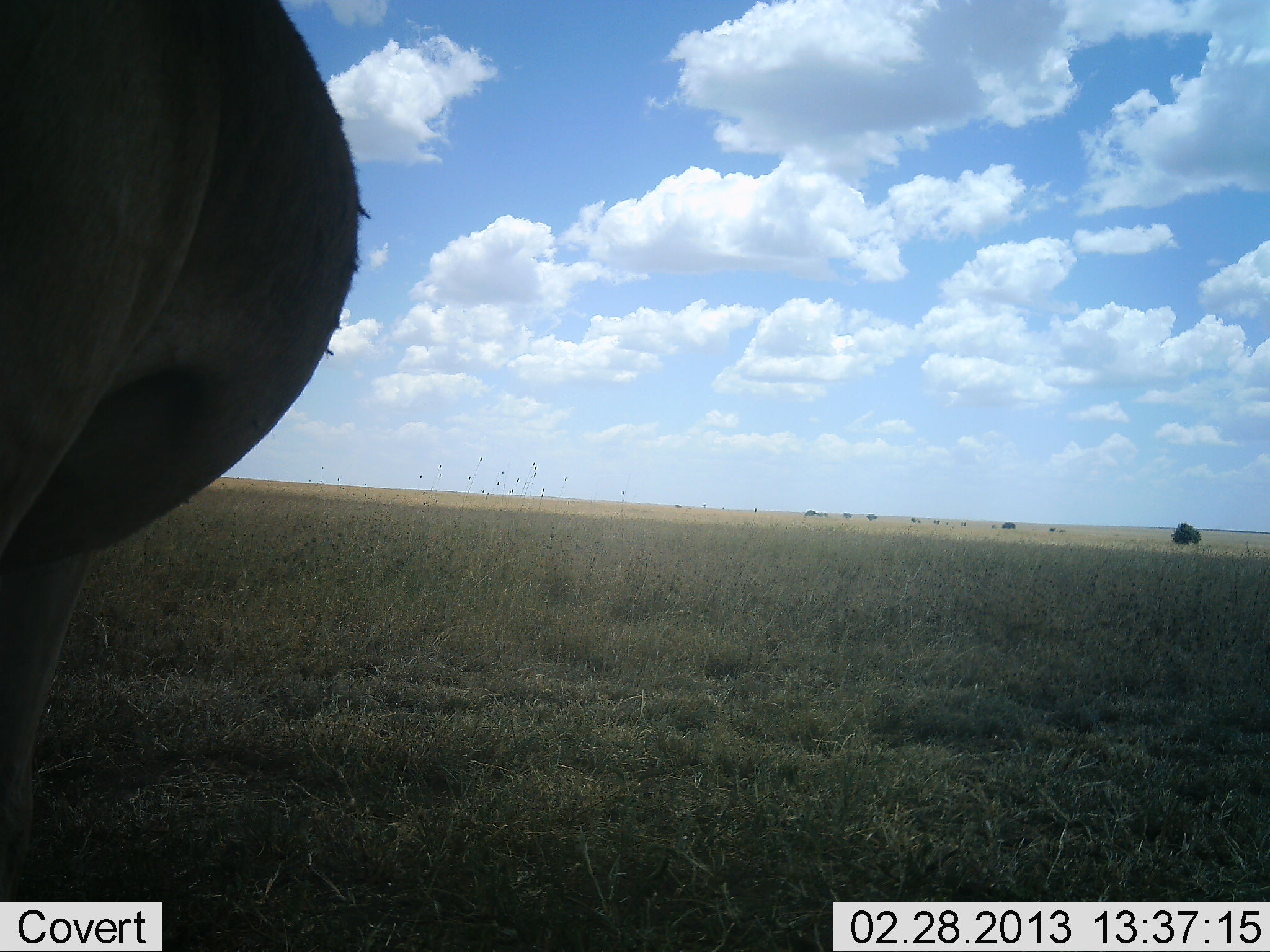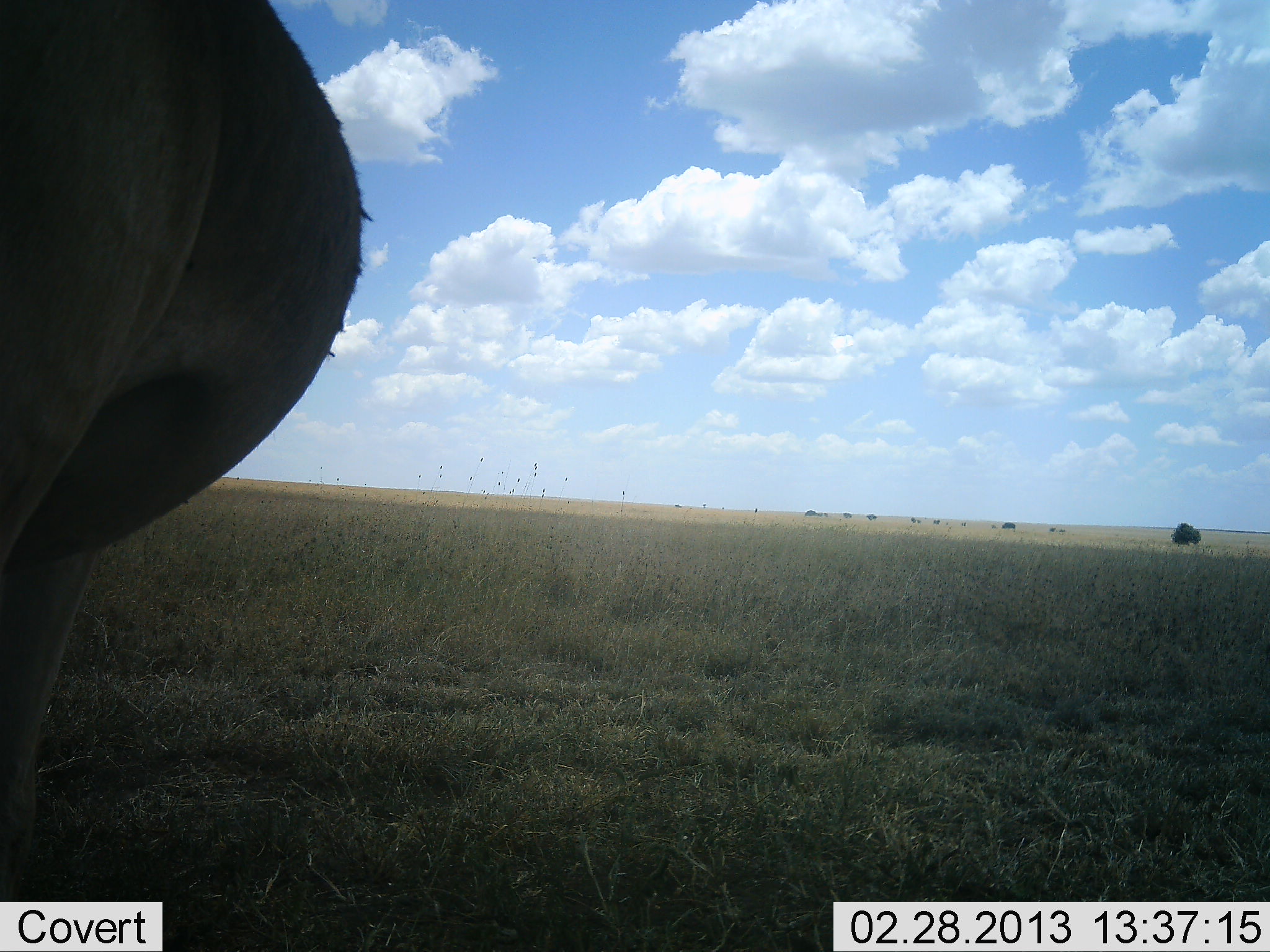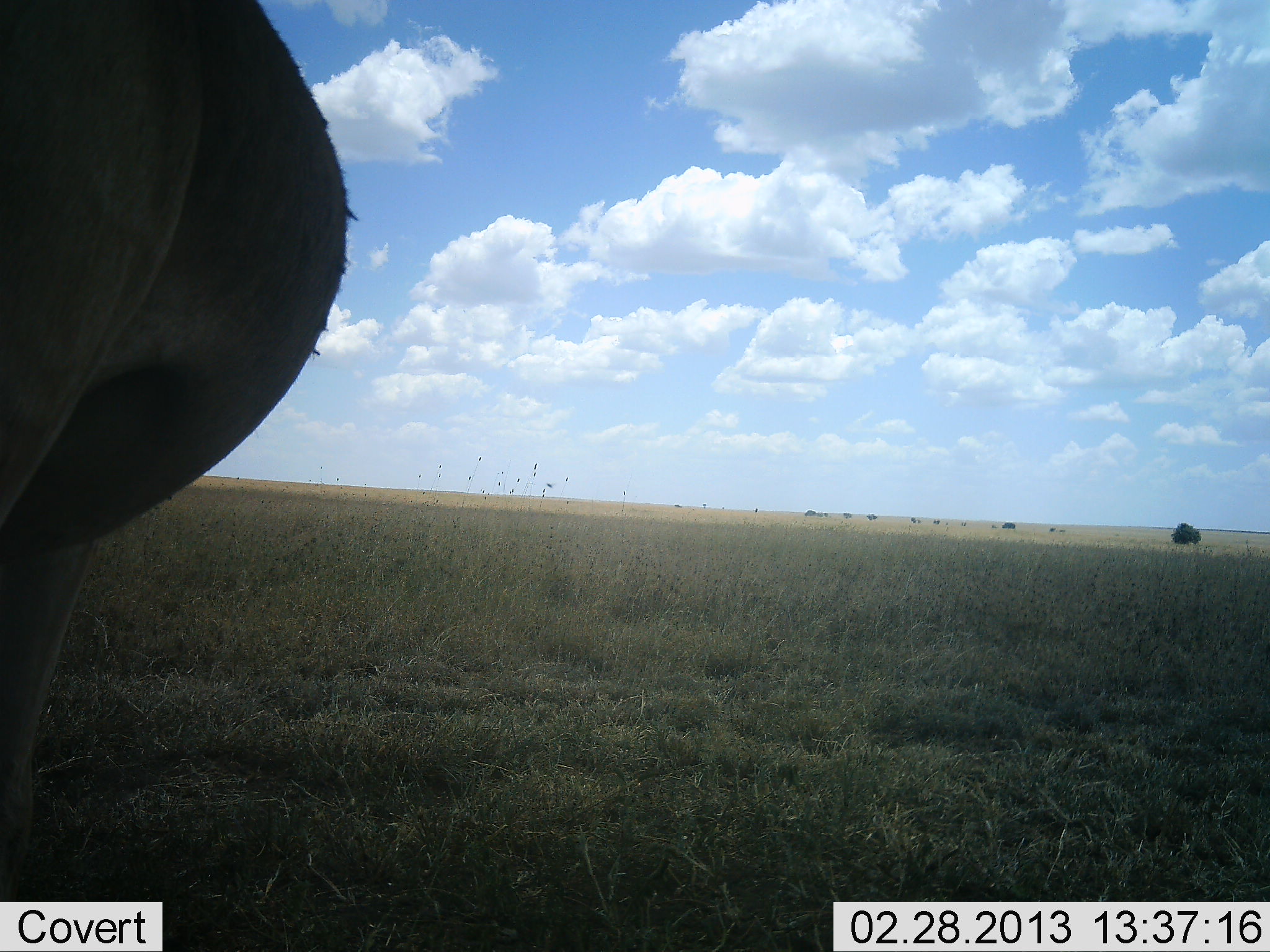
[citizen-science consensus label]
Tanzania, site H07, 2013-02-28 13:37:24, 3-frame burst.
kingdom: Animalia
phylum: Chordata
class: Mammalia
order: Artiodactyla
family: Bovidae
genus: Alcelaphus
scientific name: Alcelaphus buselaphus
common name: hartebeest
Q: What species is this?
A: Hartebeest (Alcelaphus buselaphus).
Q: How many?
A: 1.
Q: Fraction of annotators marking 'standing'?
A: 100%.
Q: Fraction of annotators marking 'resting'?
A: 7%.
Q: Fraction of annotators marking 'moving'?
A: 0%.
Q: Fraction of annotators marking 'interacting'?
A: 0%.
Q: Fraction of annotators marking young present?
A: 0%.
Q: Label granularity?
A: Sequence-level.